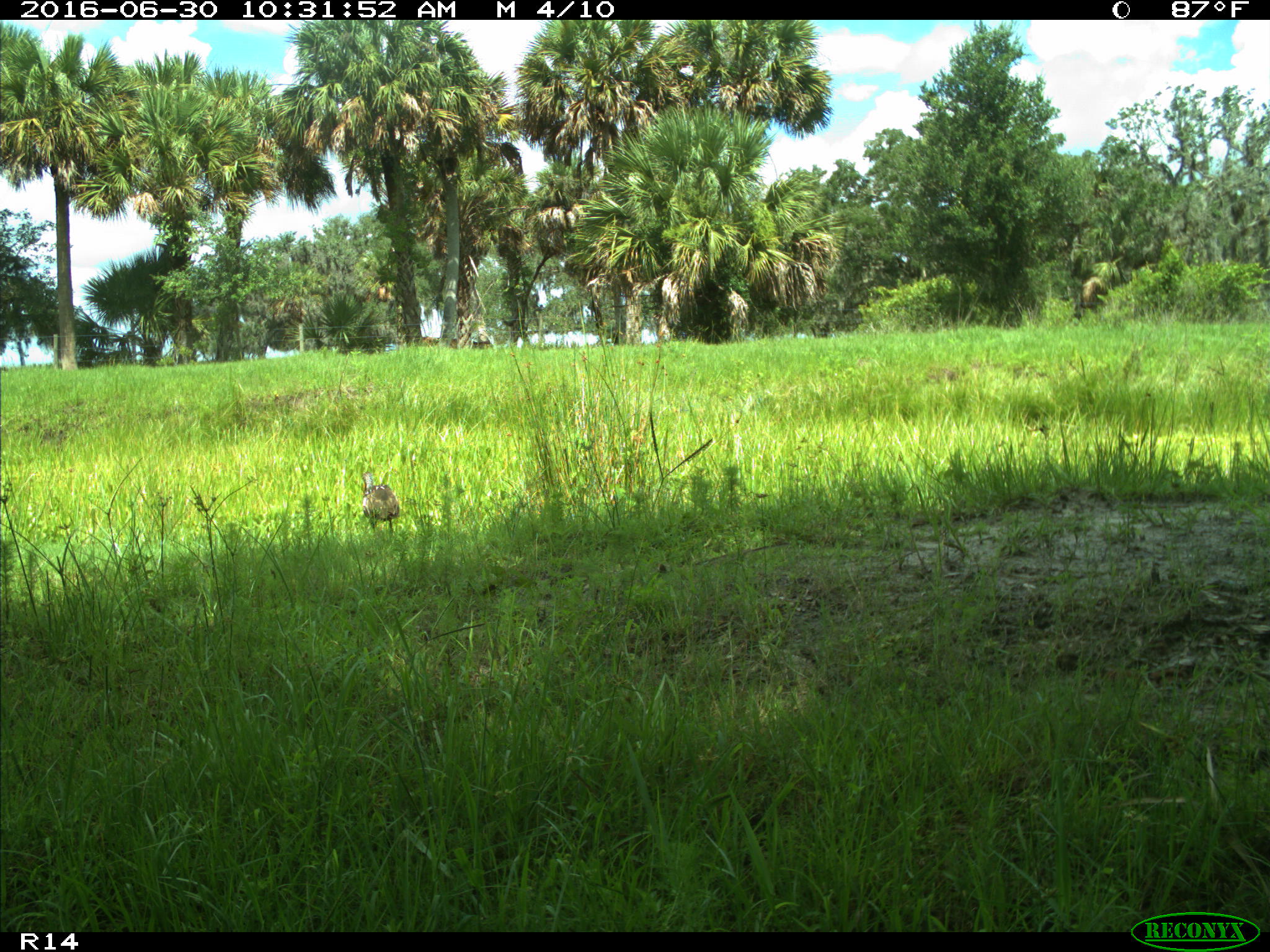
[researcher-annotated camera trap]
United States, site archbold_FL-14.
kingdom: Animalia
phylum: Chordata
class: Aves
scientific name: Aves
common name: birds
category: unidentified bird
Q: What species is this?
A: Unidentified bird (birds) (Aves).